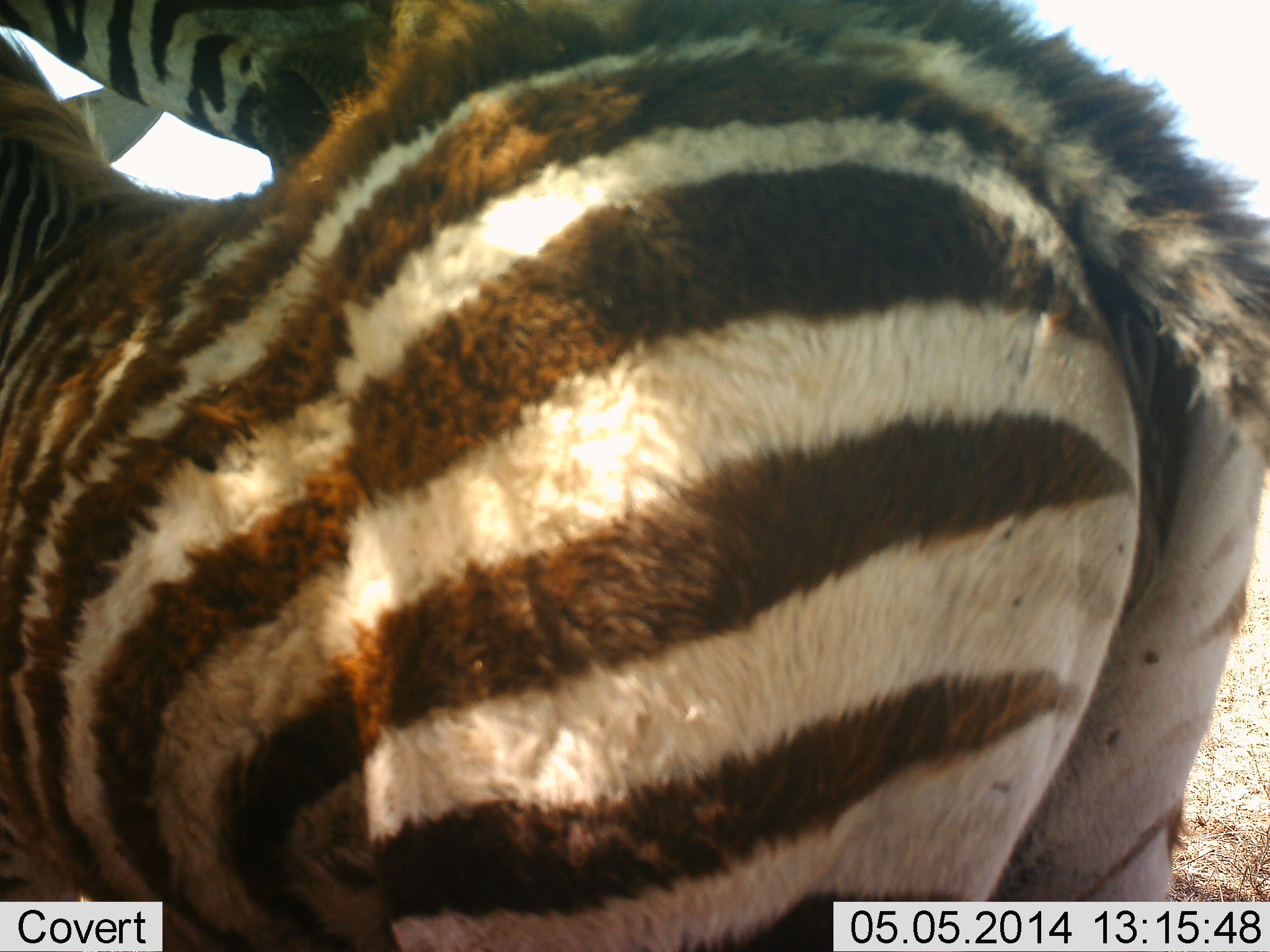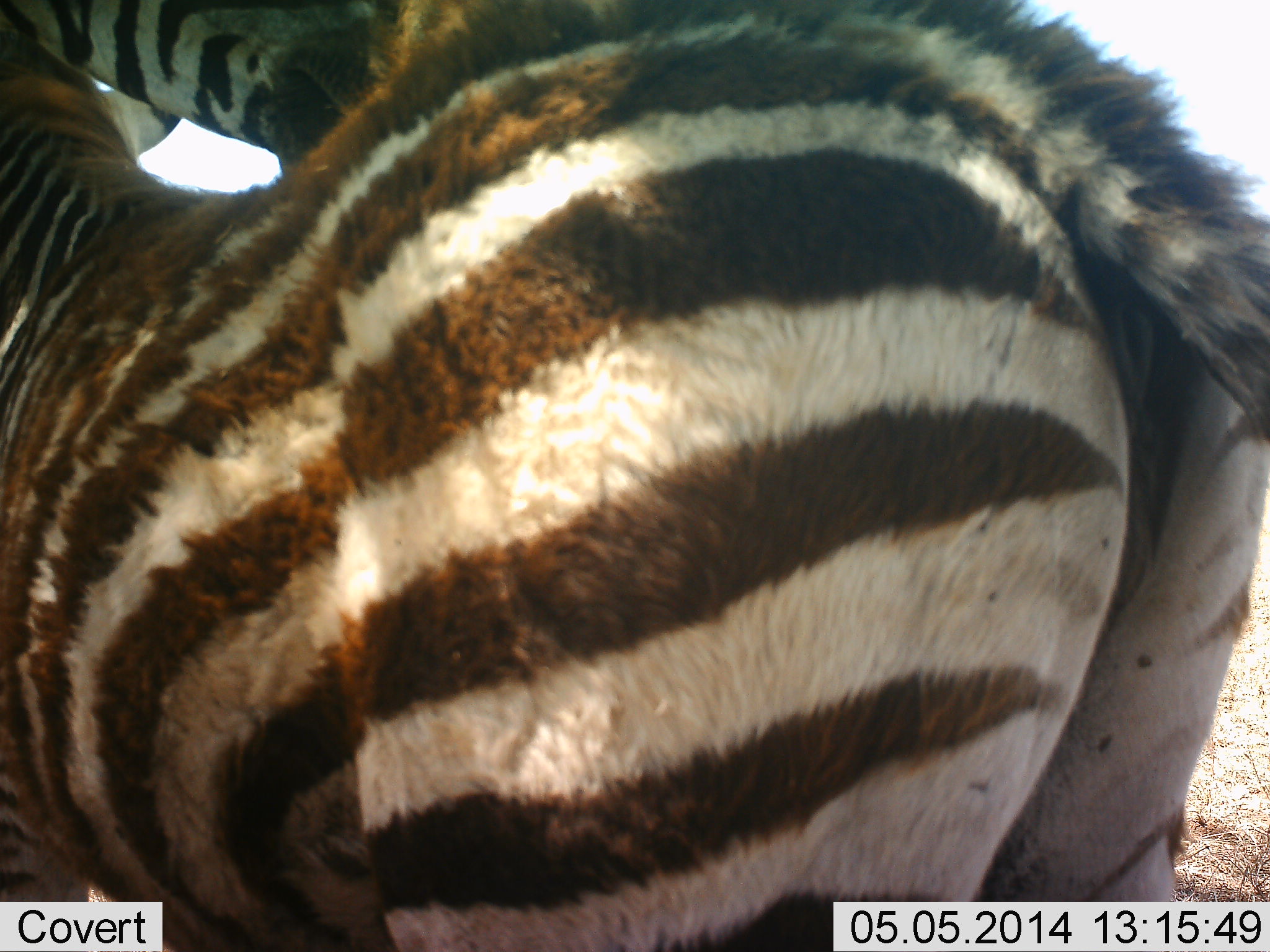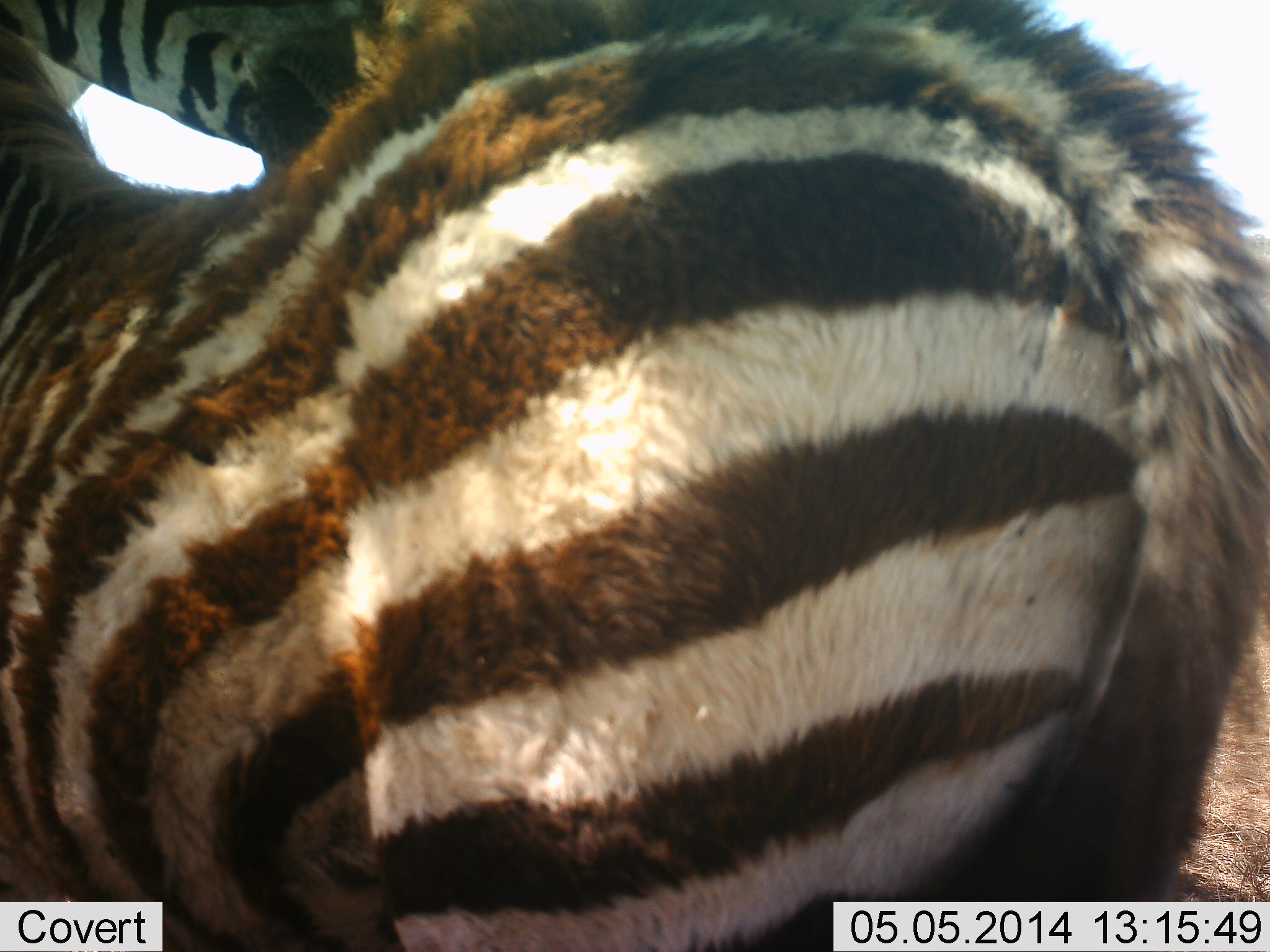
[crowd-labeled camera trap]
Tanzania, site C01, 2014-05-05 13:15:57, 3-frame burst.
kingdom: Animalia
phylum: Chordata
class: Mammalia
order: Perissodactyla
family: Equidae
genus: Equus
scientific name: Equus quagga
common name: plains zebra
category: zebra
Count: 2.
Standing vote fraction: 90%.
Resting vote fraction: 0%.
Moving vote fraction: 10%.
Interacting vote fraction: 40%.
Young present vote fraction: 40%.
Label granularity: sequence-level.